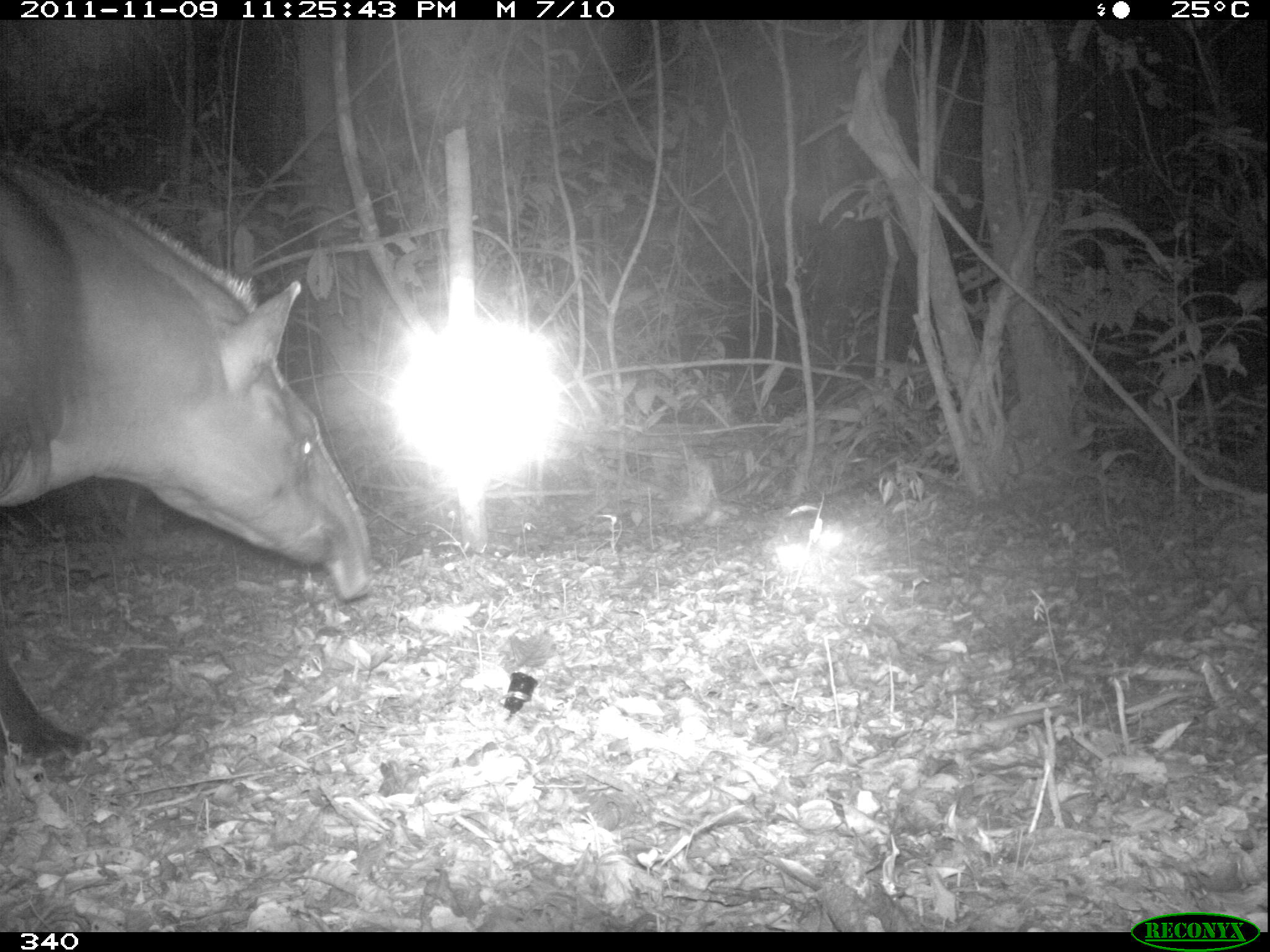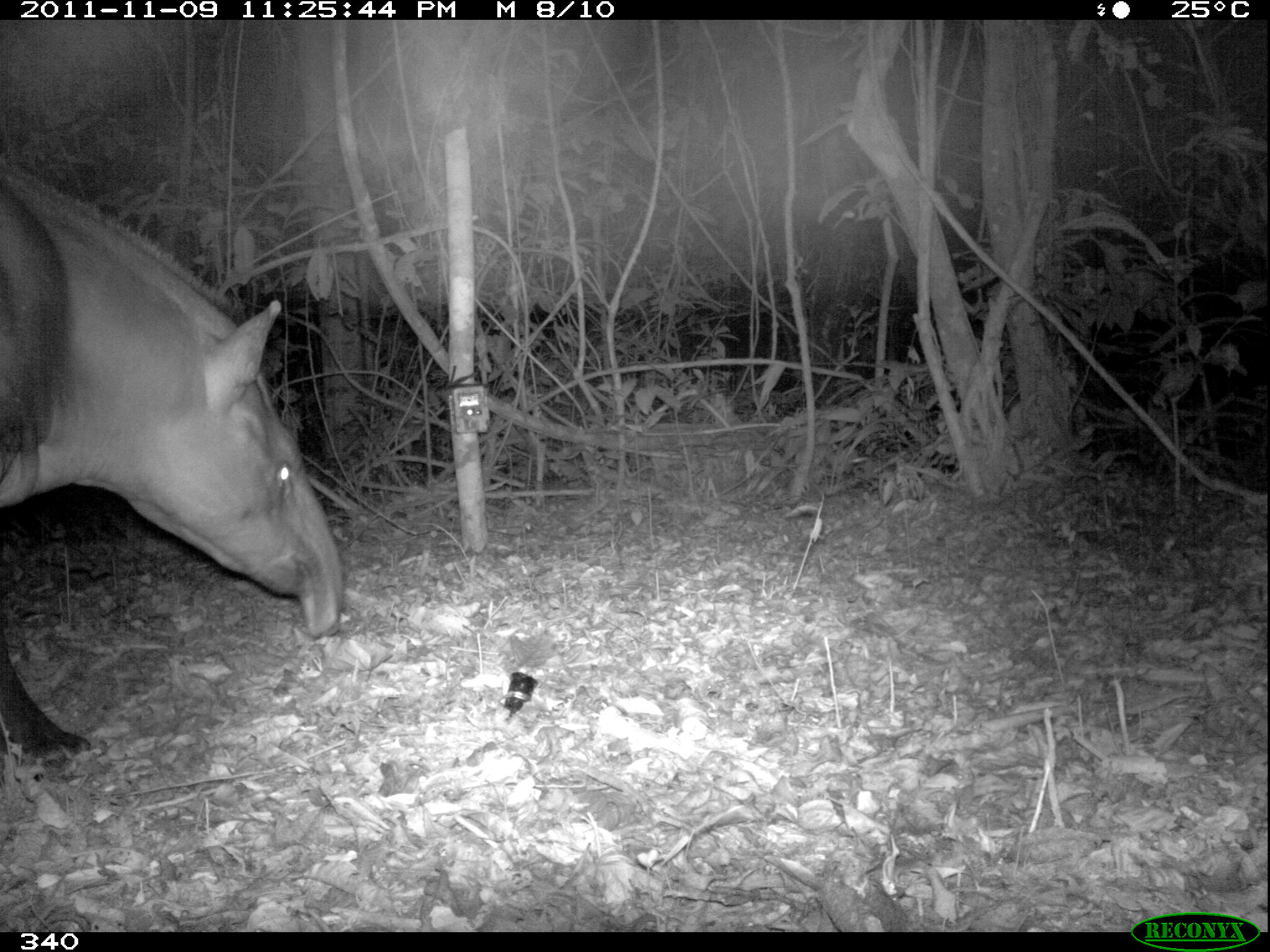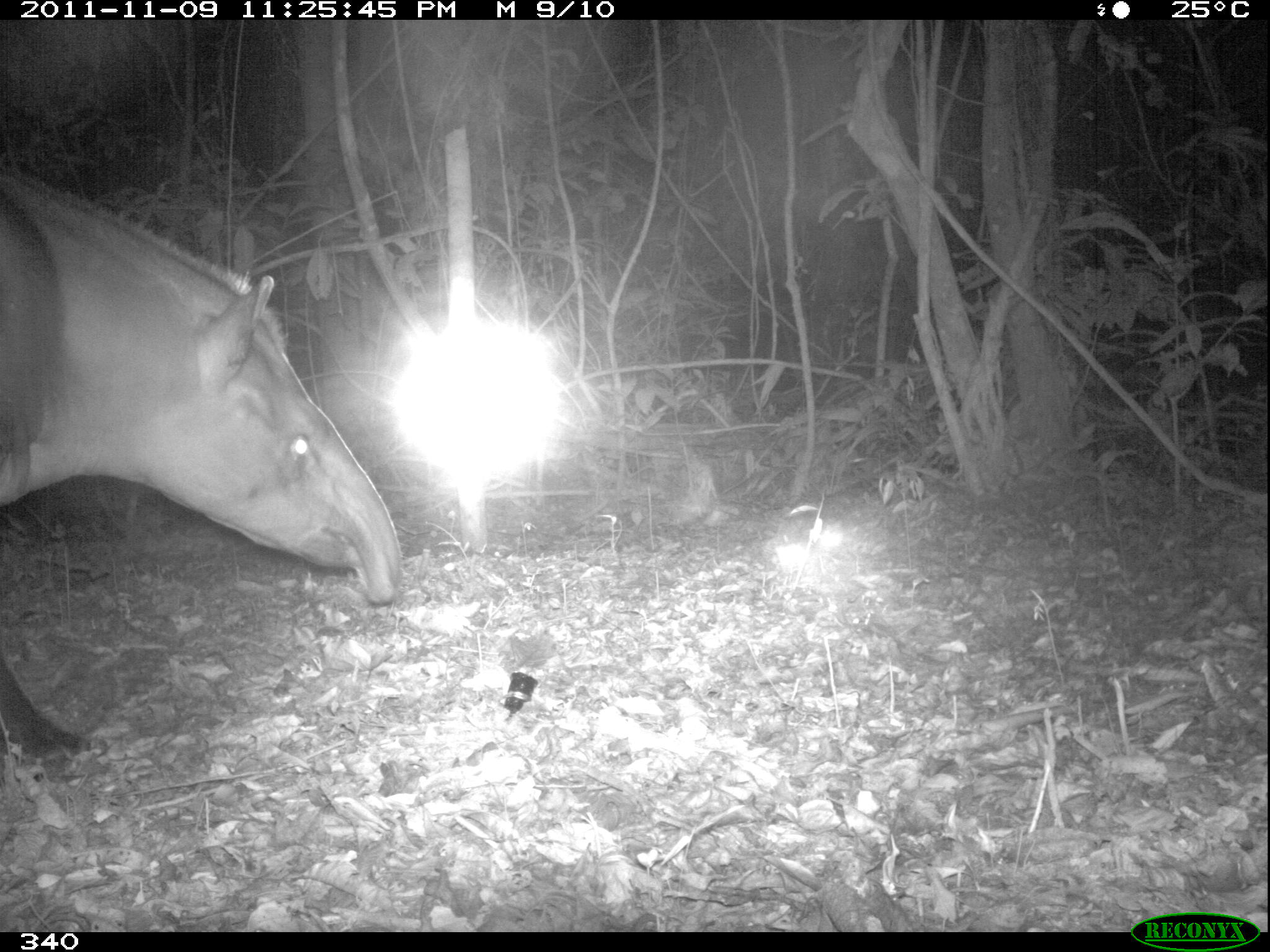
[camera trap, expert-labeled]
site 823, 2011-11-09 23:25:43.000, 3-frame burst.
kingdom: Animalia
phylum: Chordata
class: Mammalia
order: Perissodactyla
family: Tapiridae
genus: Tapirus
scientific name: Tapirus terrestris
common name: south american tapir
Tapirus terrestris (south american tapir).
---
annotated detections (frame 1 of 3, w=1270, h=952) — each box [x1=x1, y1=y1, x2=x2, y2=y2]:
tapirus terrestris: [x1=0, y1=149, x2=375, y2=756]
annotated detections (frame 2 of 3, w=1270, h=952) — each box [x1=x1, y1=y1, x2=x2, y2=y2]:
tapirus terrestris: [x1=0, y1=172, x2=345, y2=757]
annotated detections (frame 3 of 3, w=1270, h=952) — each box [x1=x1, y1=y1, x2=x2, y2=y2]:
tapirus terrestris: [x1=0, y1=171, x2=401, y2=755]